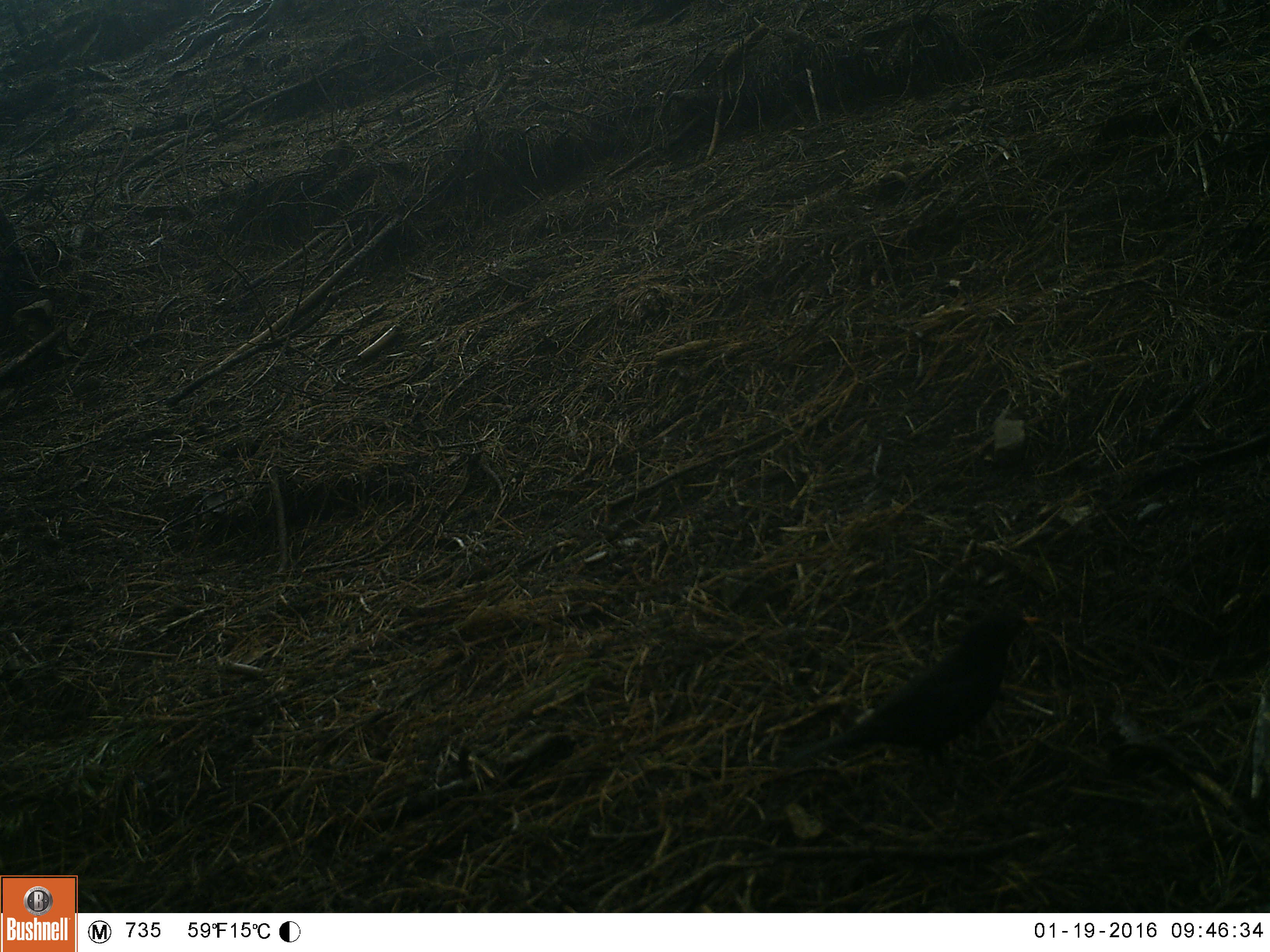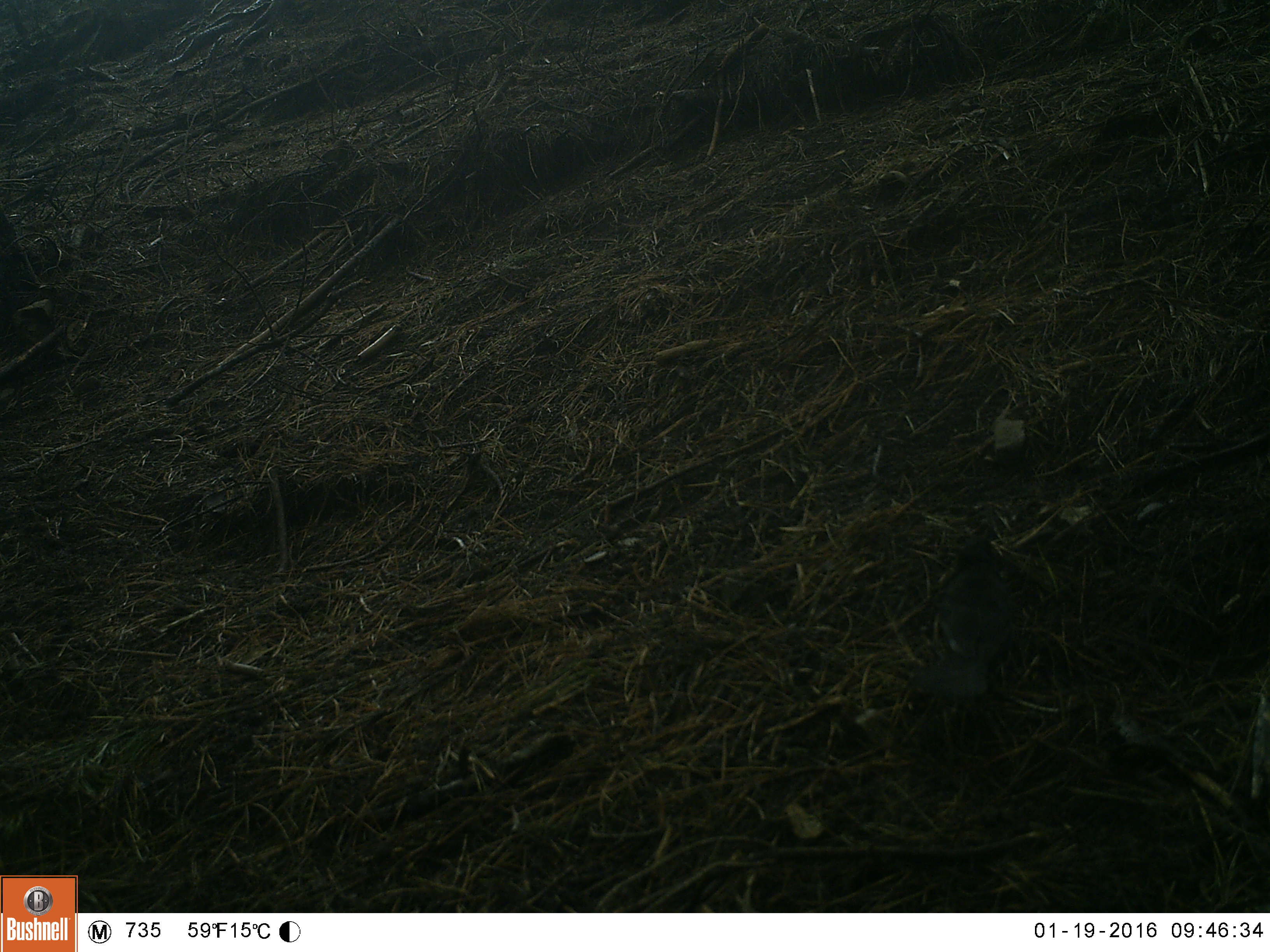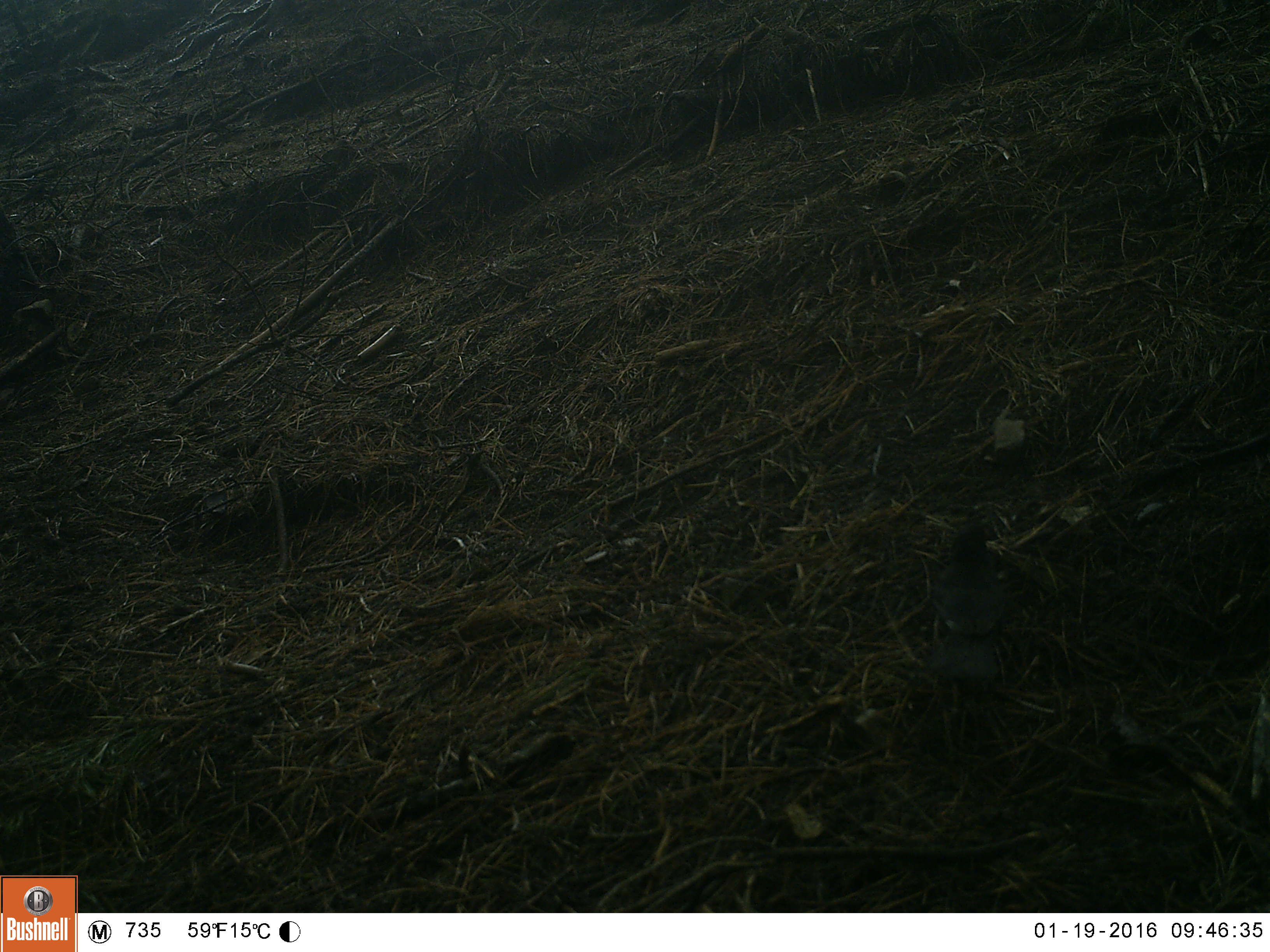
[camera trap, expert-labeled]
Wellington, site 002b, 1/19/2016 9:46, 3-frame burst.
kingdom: Animalia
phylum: Chordata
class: Aves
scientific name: Aves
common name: bird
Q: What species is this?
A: Bird (Aves).